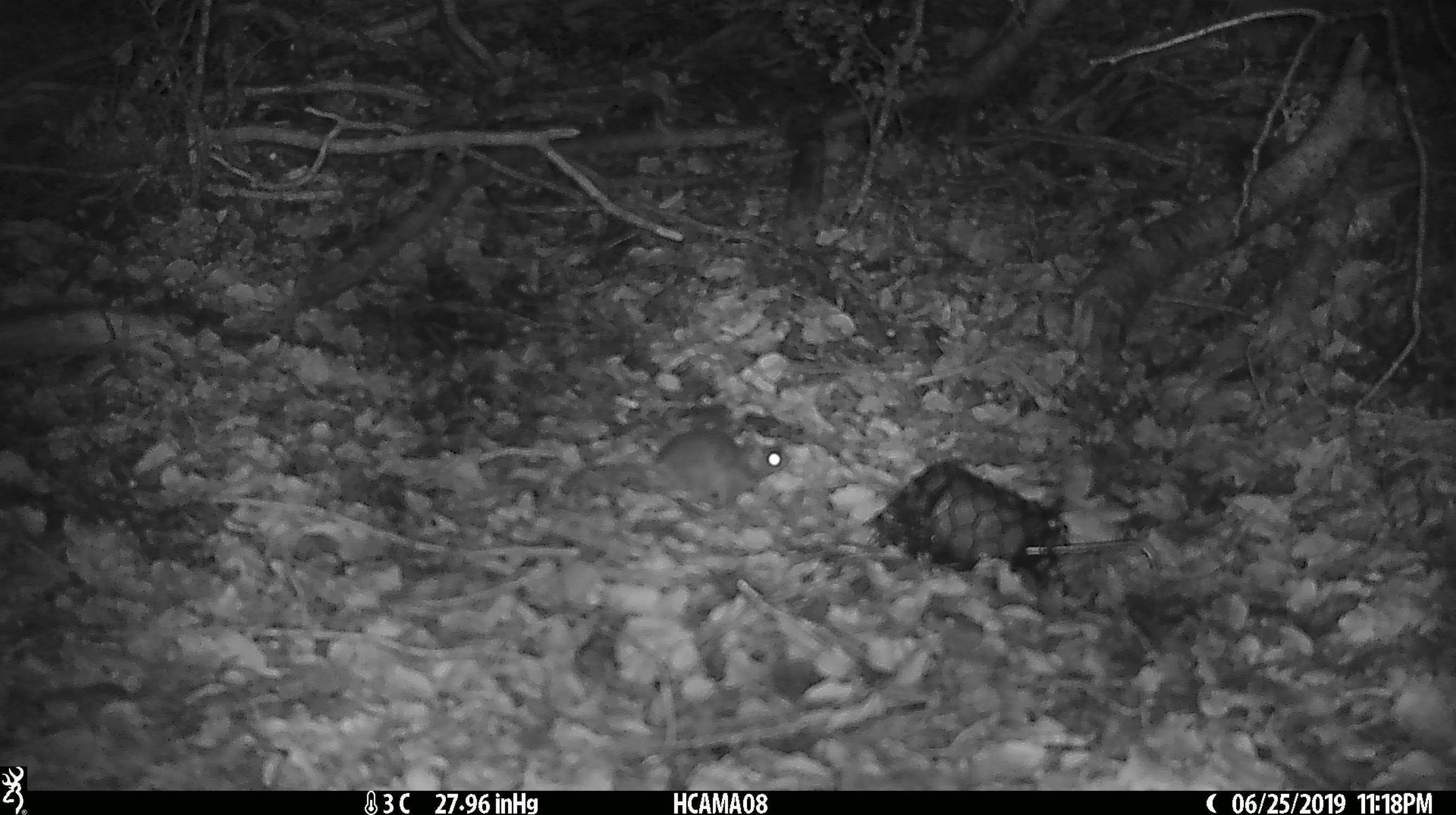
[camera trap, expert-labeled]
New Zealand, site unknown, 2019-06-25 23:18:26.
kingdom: Animalia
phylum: Chordata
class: Mammalia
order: Rodentia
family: Muridae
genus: Mus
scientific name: Mus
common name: mouse